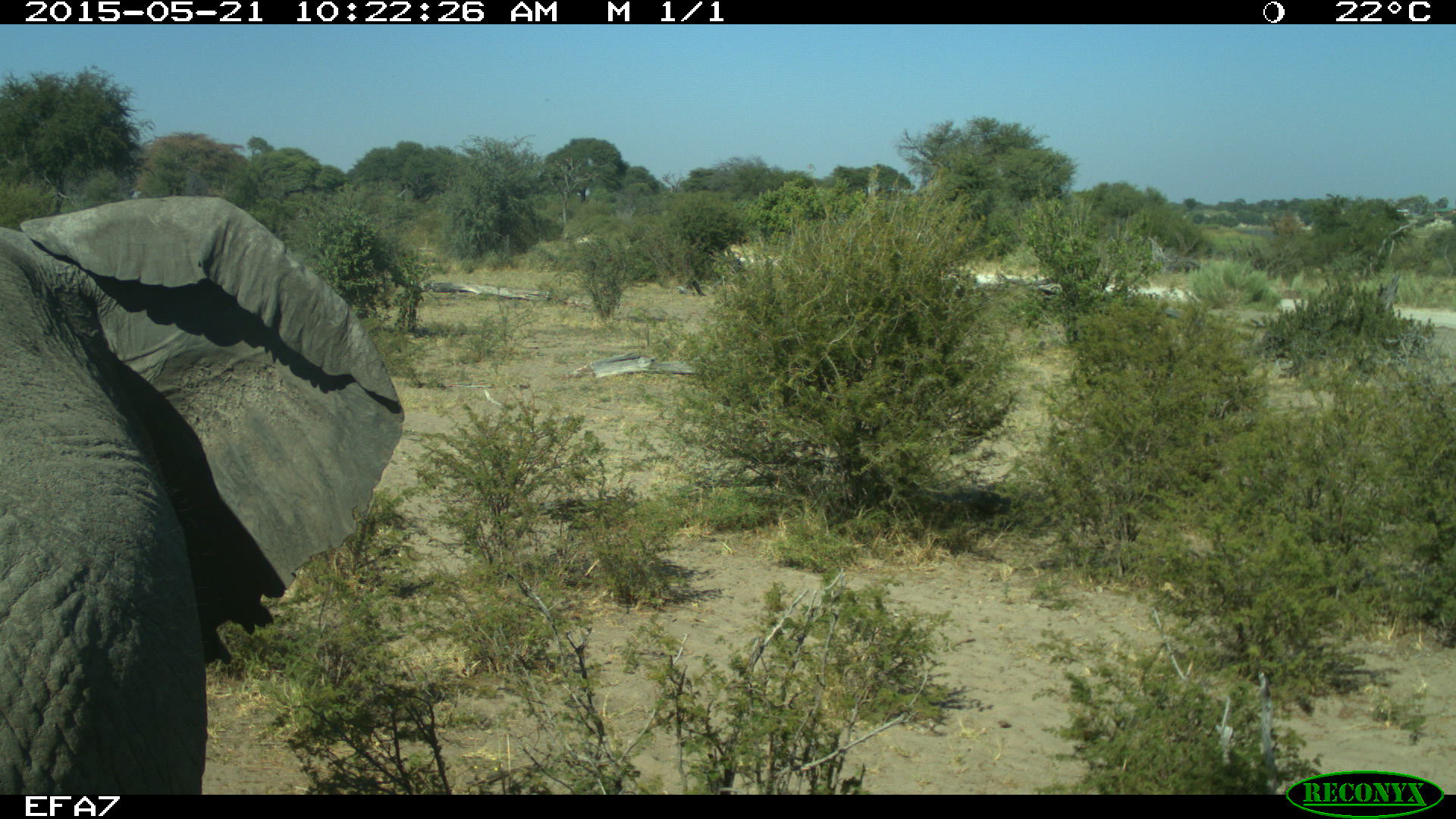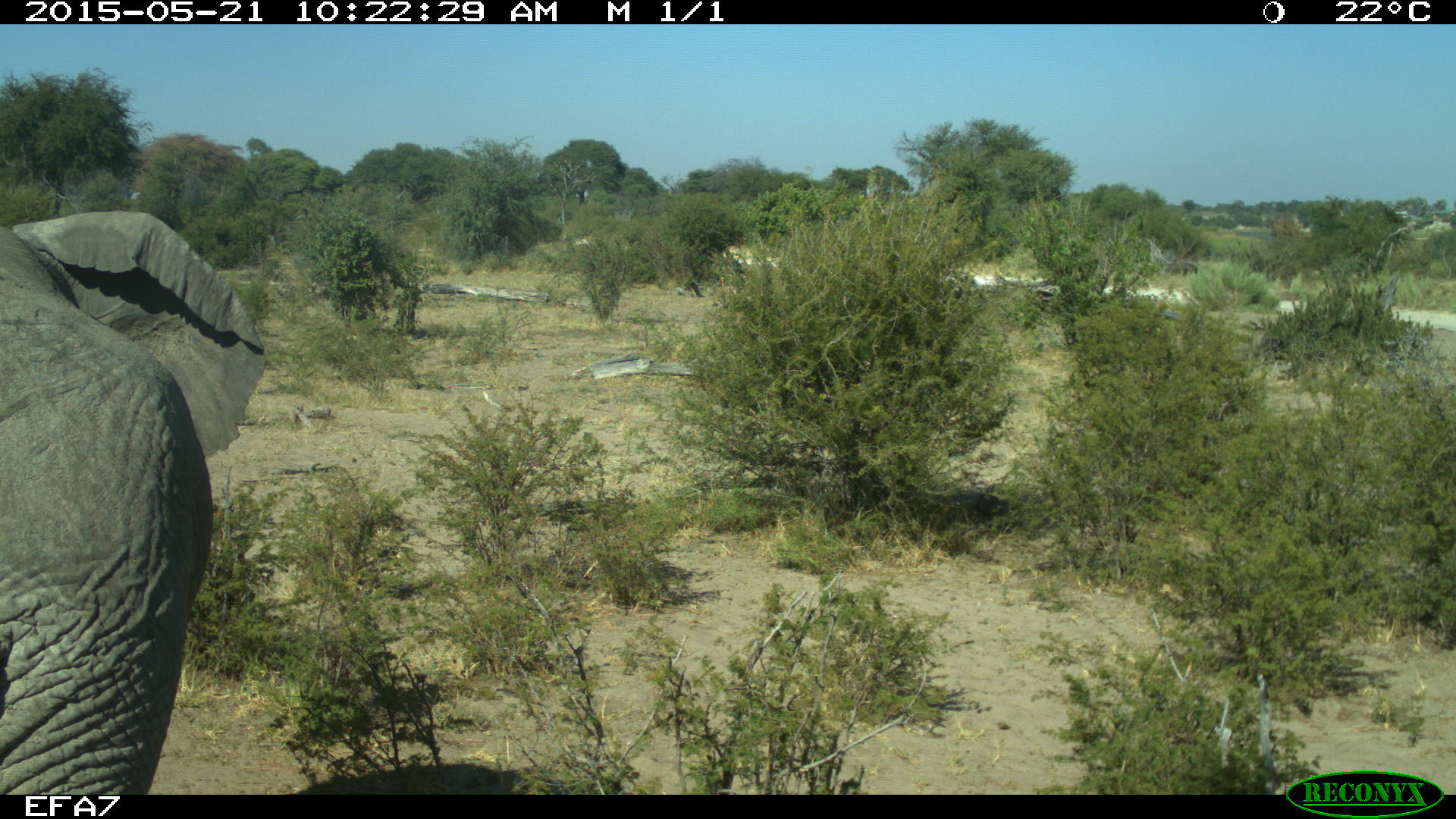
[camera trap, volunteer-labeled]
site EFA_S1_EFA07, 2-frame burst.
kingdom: Animalia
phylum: Chordata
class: Mammalia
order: Proboscidea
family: Elephantidae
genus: Loxodonta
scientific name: Loxodonta africana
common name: african bush elephant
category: elephant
Elephant (african bush elephant) (Loxodonta africana), count 1. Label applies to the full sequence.